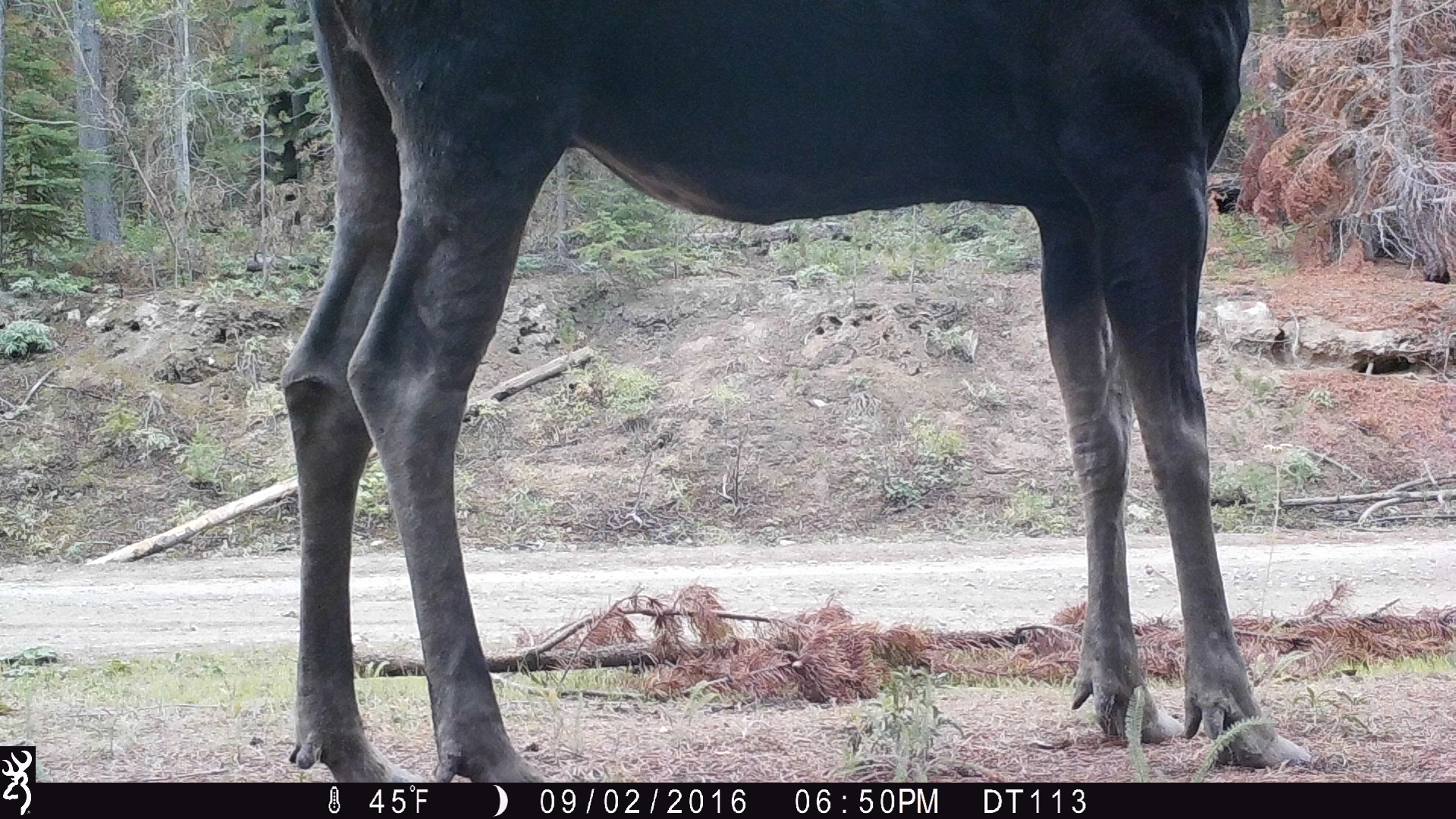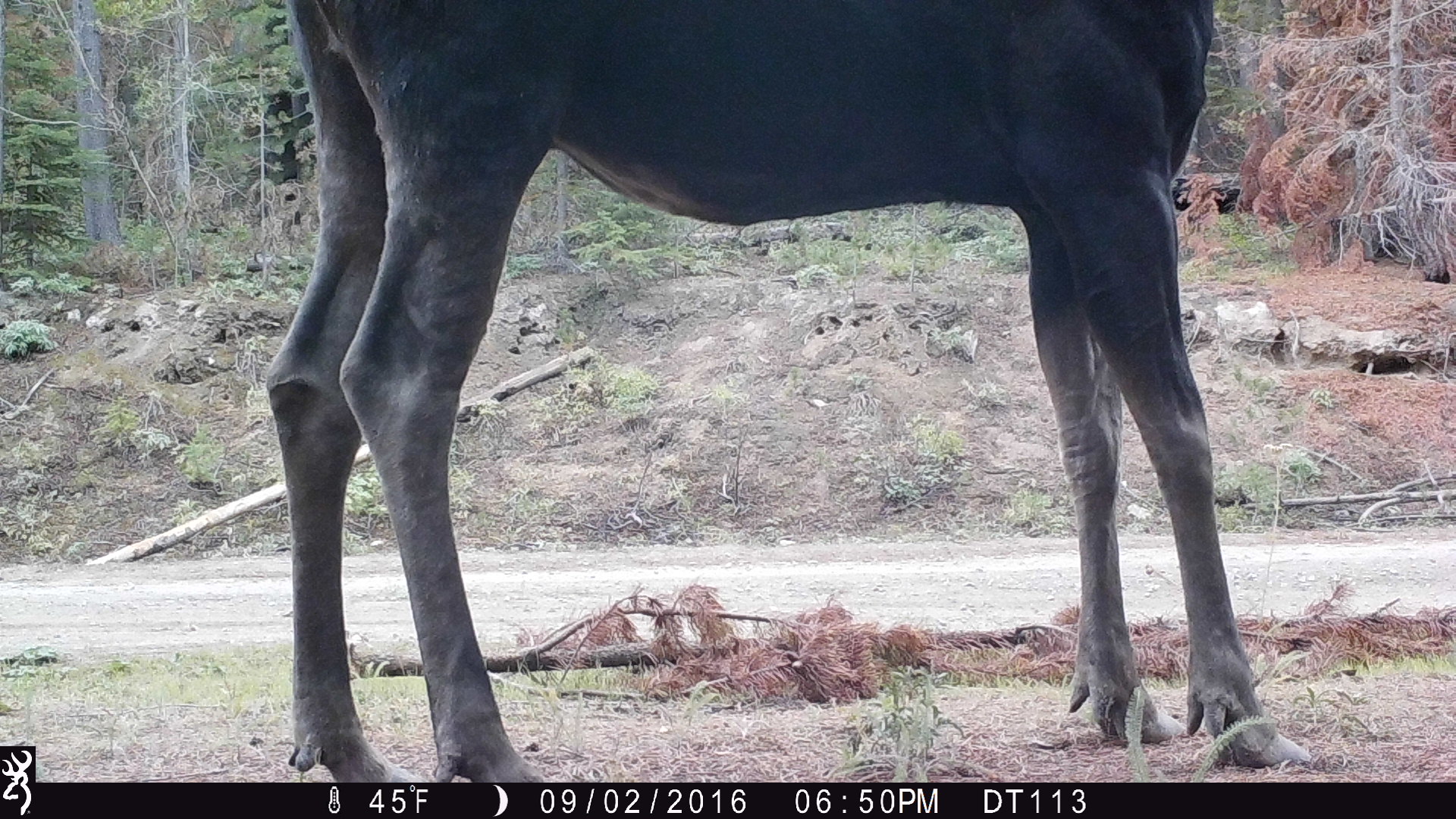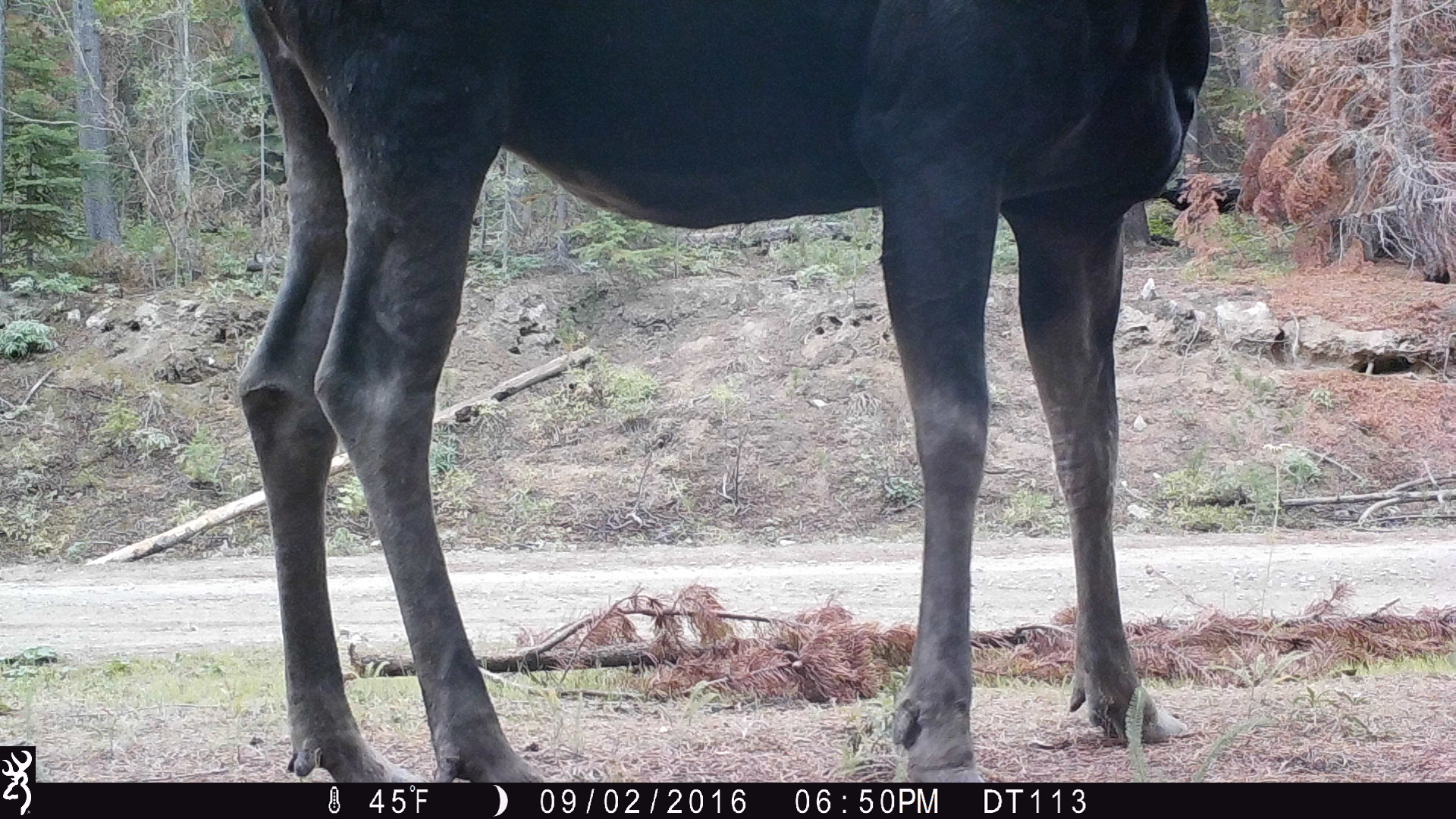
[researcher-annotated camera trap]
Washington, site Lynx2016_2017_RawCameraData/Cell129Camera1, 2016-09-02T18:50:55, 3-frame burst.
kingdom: Animalia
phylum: Chordata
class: Mammalia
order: Artiodactyla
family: Cervidae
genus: Alces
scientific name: Alces alces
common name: moose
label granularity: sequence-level